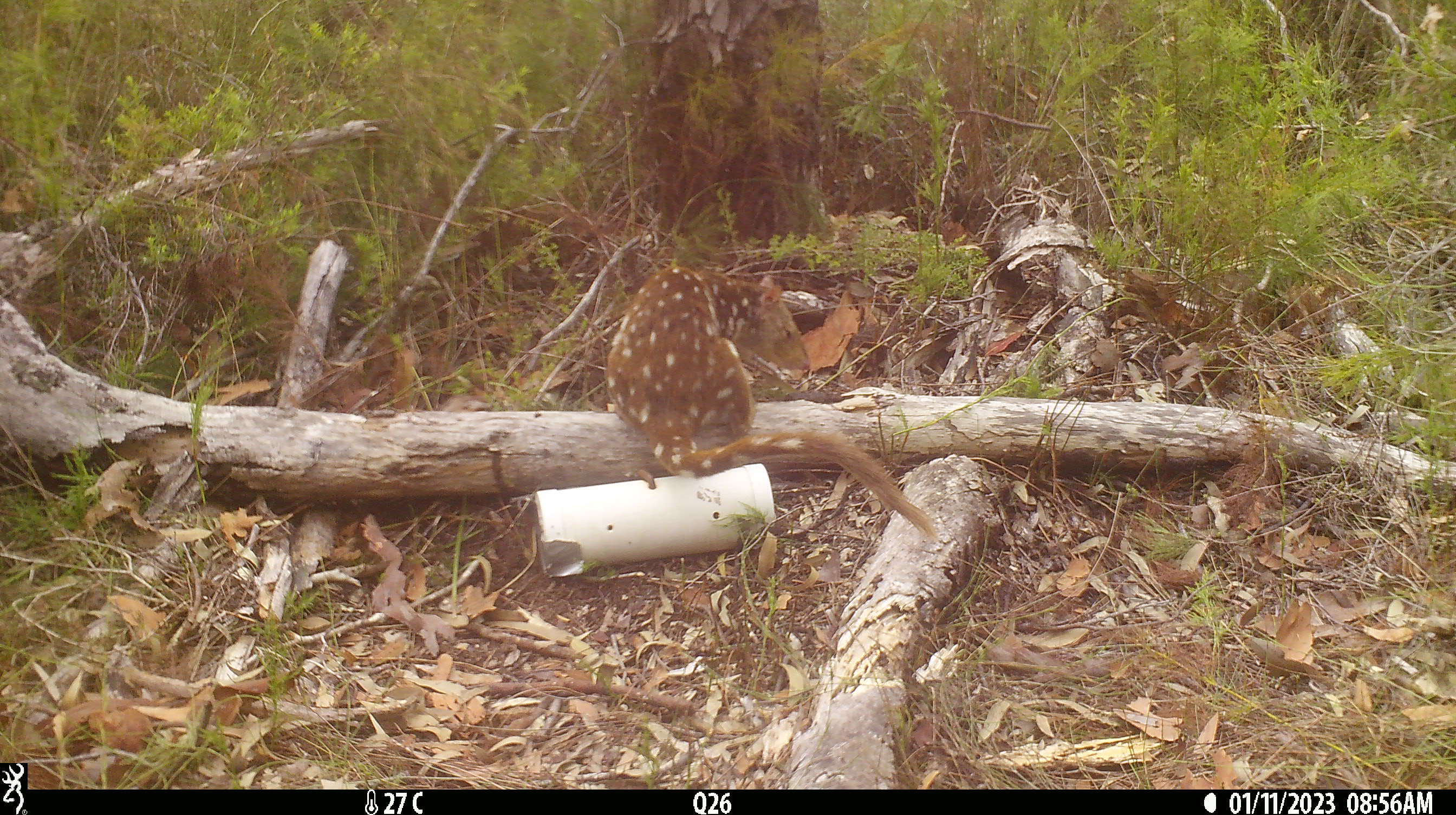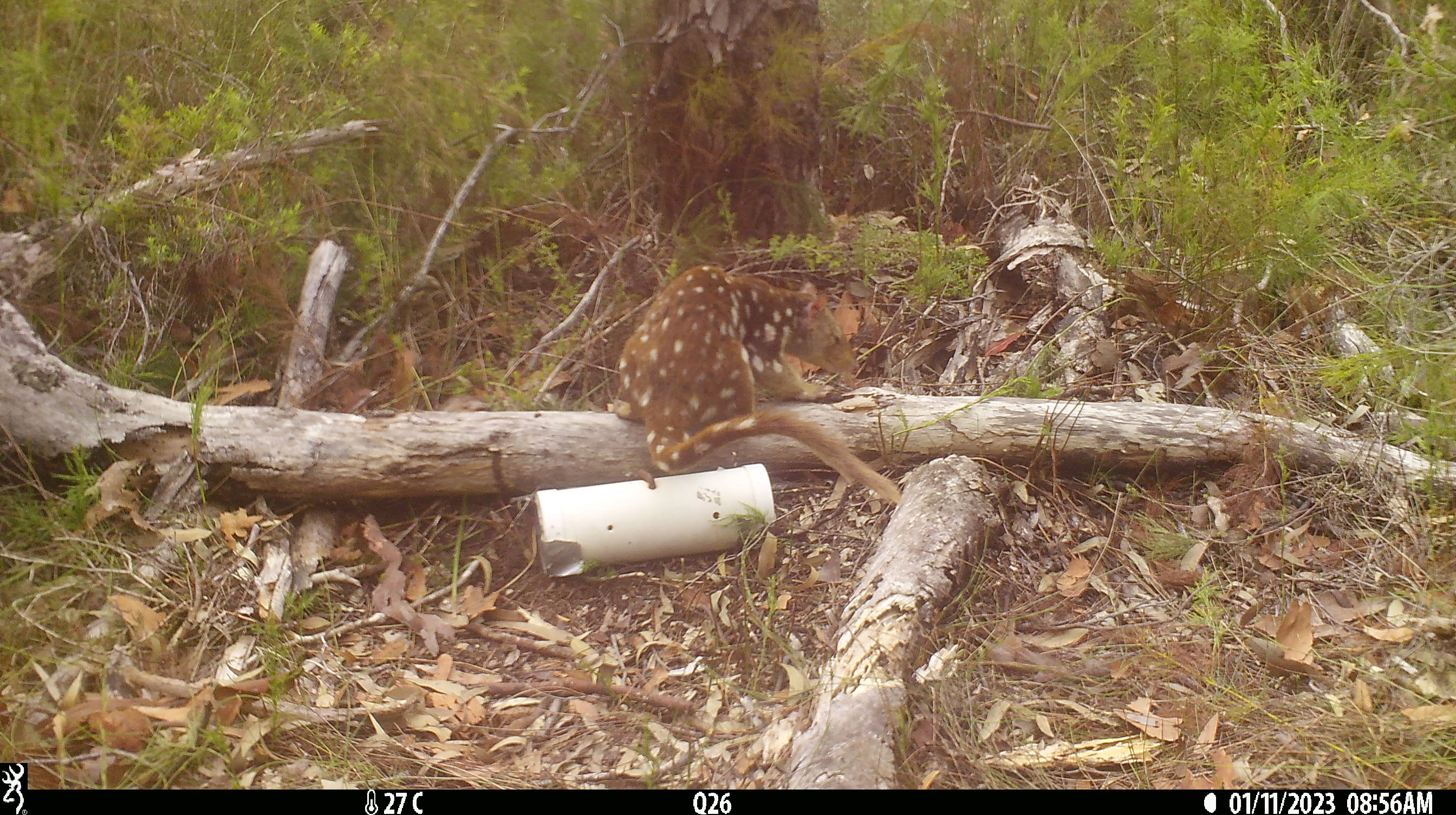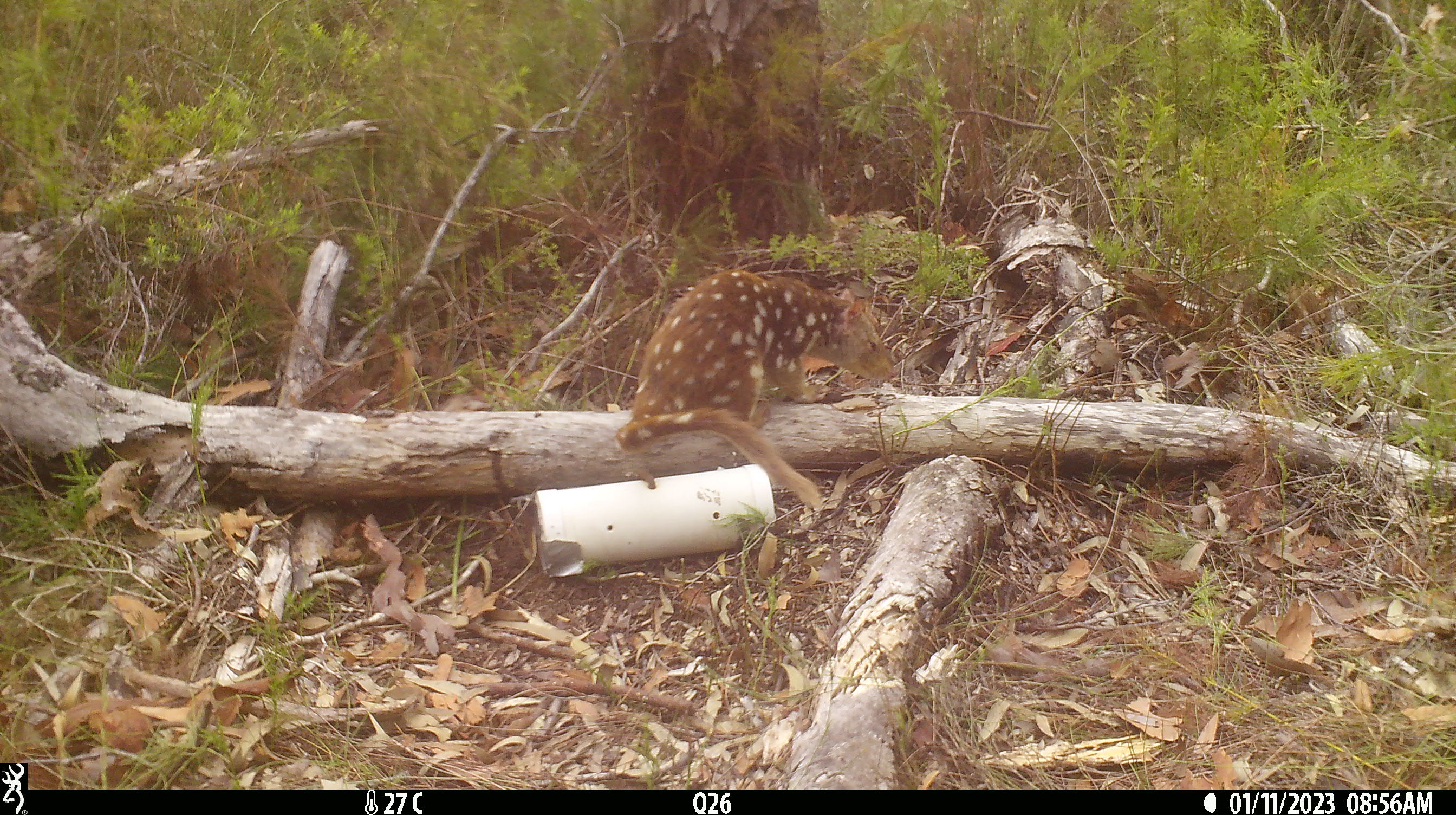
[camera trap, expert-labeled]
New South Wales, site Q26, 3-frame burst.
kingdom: Animalia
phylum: Chordata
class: Mammalia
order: Dasyuromorphia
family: Dasyuridae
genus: Dasyurus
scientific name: Dasyurus maculatus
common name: spotted-tailed quoll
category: quoll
Quoll (spotted-tailed quoll) (Dasyurus maculatus).